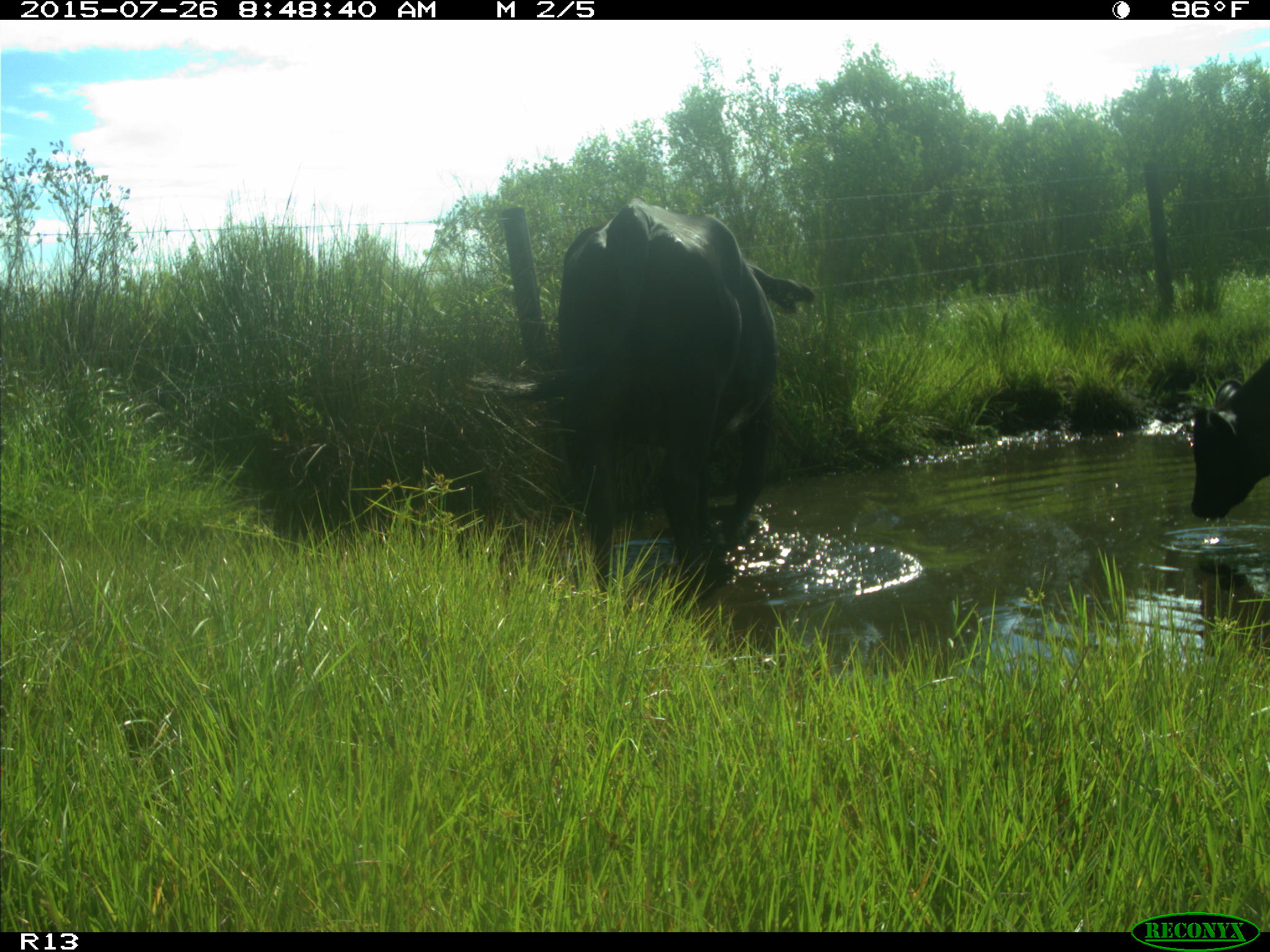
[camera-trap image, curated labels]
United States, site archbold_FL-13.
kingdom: Animalia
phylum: Chordata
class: Mammalia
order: Artiodactyla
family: Bovidae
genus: Bos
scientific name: Bos taurus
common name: domestic cow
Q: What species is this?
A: Bos taurus (domestic cow).